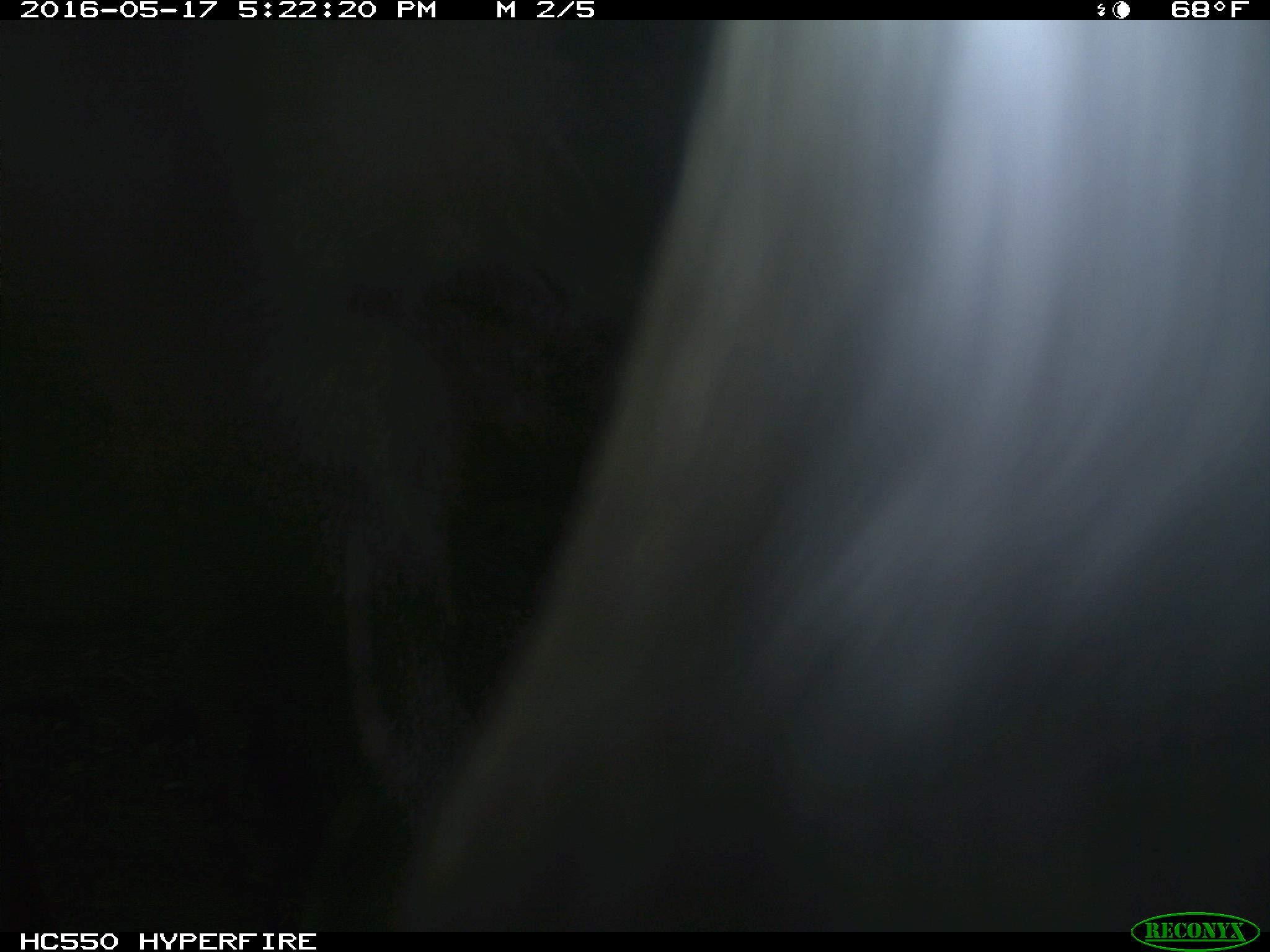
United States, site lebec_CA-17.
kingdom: Animalia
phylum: Chordata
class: Mammalia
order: Artiodactyla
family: Bovidae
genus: Bos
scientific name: Bos taurus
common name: domestic cow